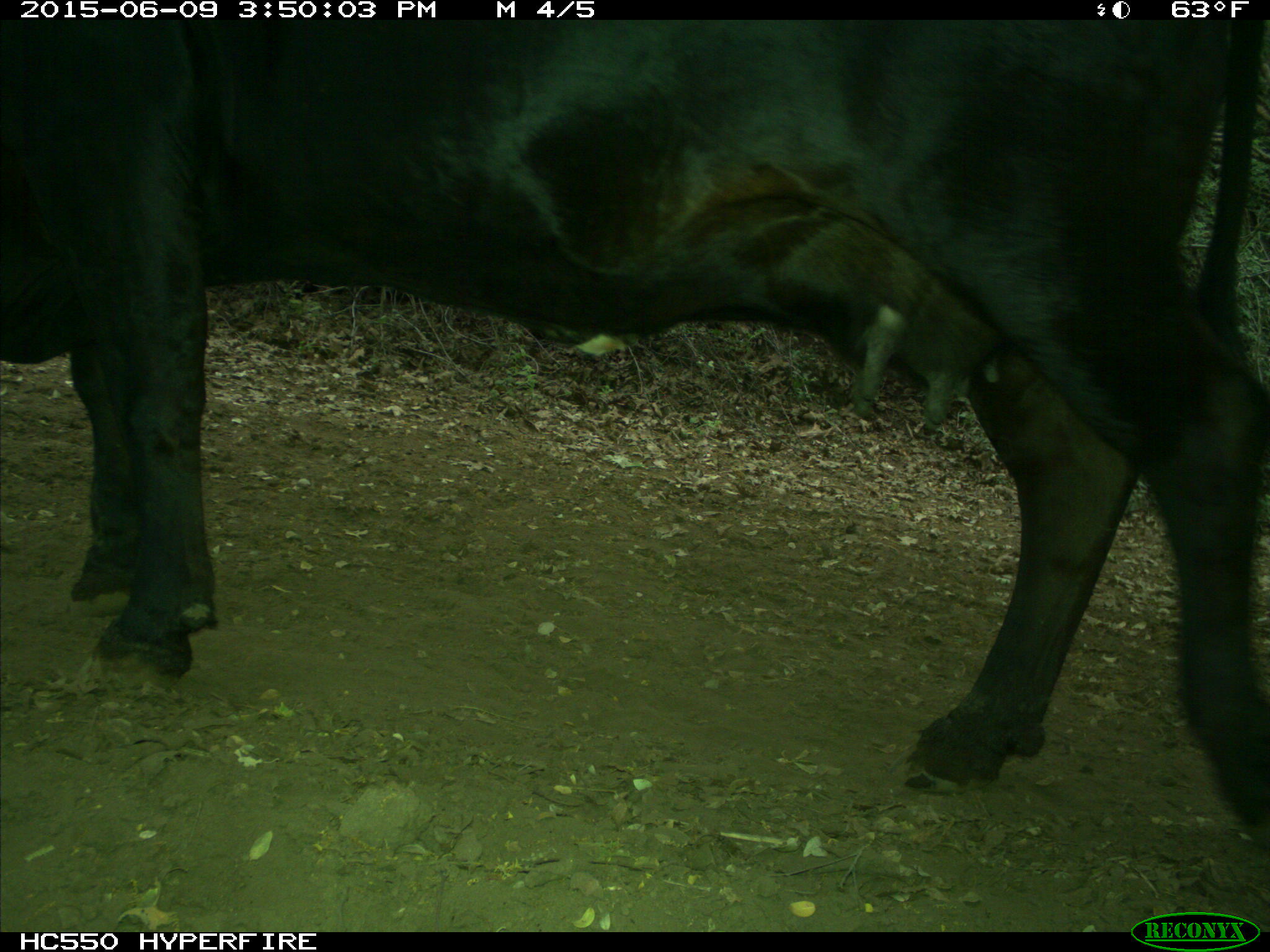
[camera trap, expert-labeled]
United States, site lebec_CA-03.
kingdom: Animalia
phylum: Chordata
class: Mammalia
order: Artiodactyla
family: Bovidae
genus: Bos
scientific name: Bos taurus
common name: domestic cow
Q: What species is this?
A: Bos taurus (domestic cow).